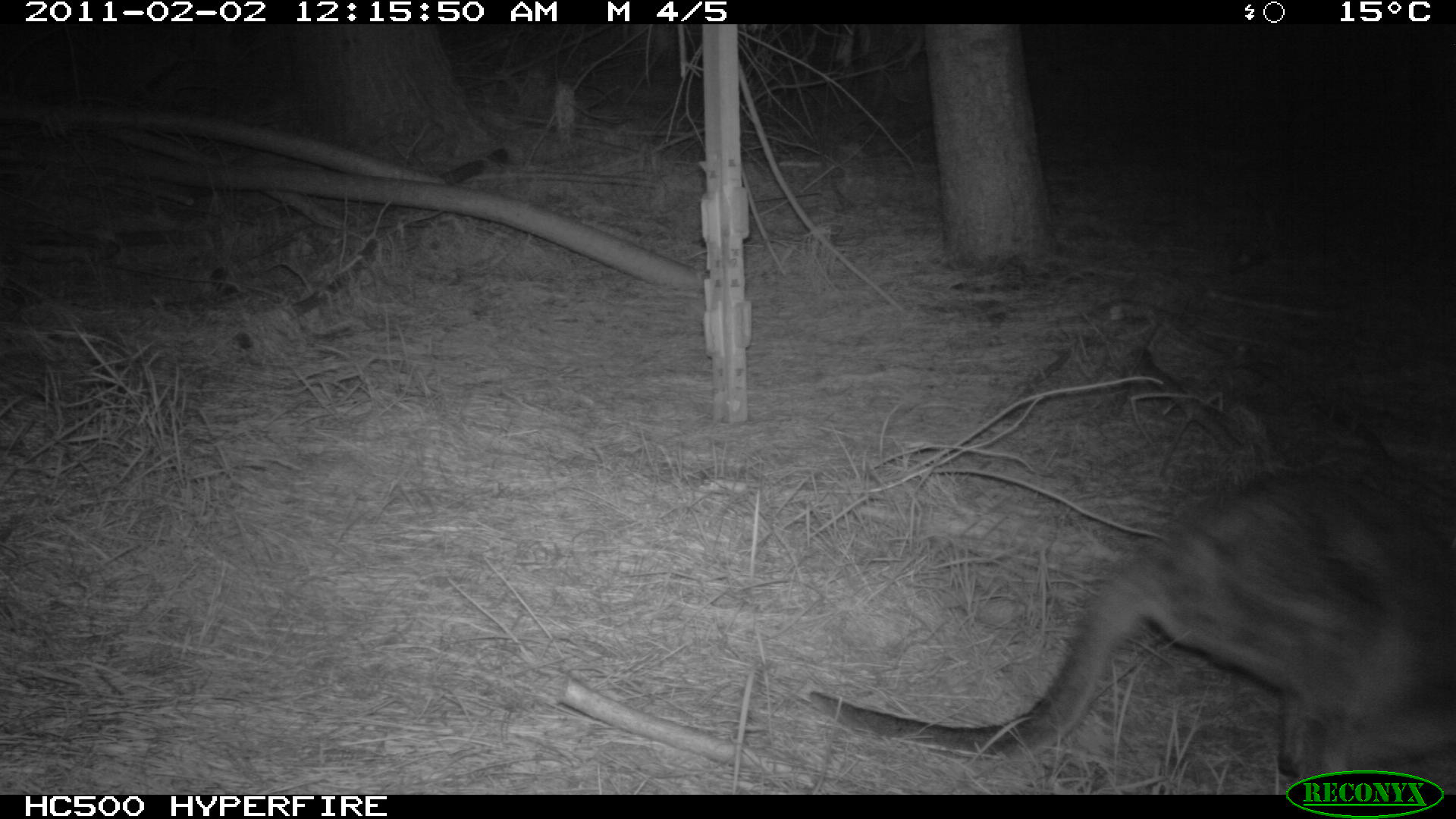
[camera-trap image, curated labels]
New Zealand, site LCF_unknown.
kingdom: Animalia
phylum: Chordata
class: Mammalia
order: Diprotodontia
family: Macropodidae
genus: Notamacropus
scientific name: Notamacropus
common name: wallaby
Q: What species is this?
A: Wallaby (Notamacropus).